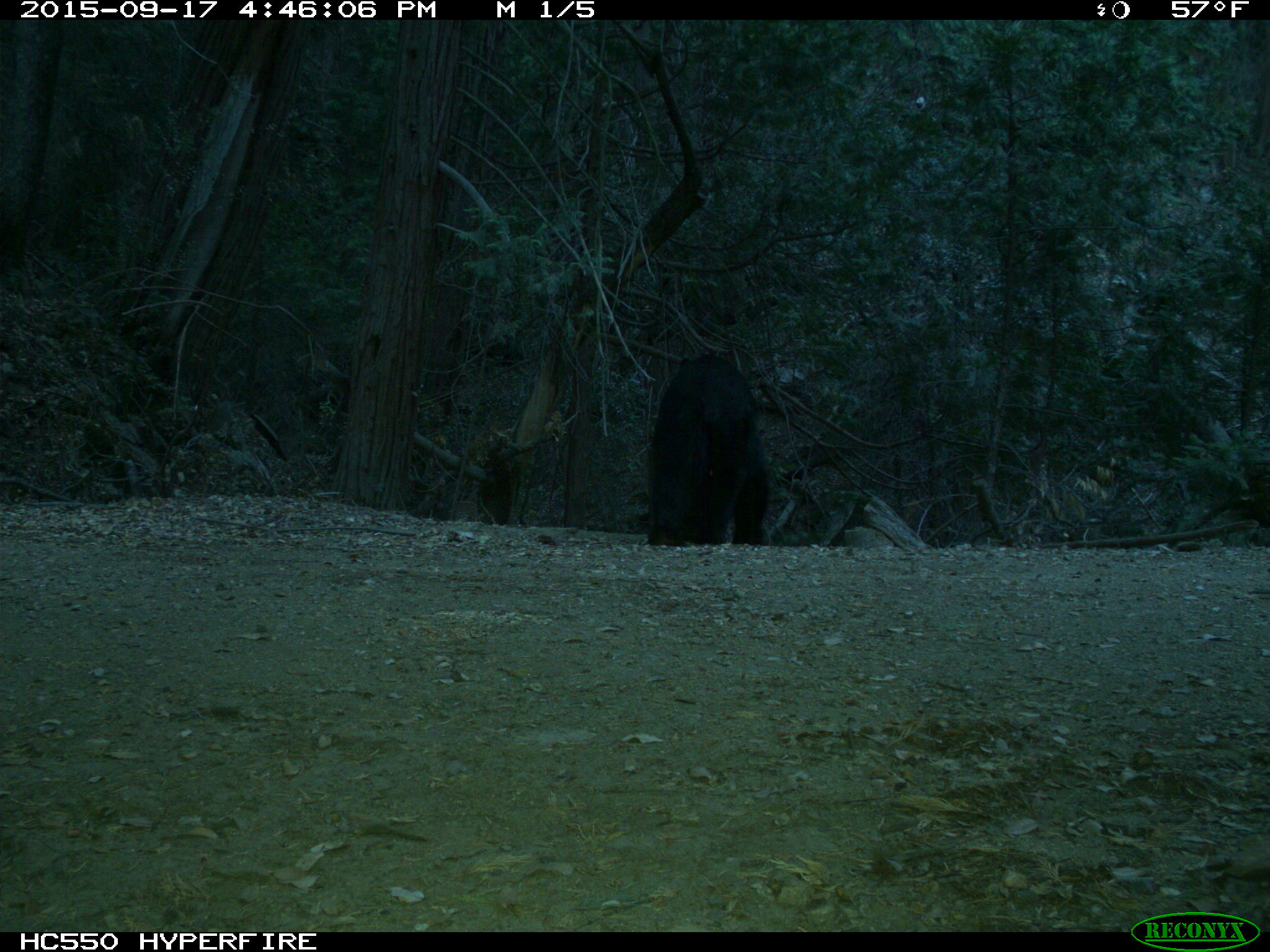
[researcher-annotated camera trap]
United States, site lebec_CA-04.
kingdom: Animalia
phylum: Chordata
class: Mammalia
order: Carnivora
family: Ursidae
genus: Ursus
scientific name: Ursus americanus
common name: american black bear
Ursus americanus (american black bear).